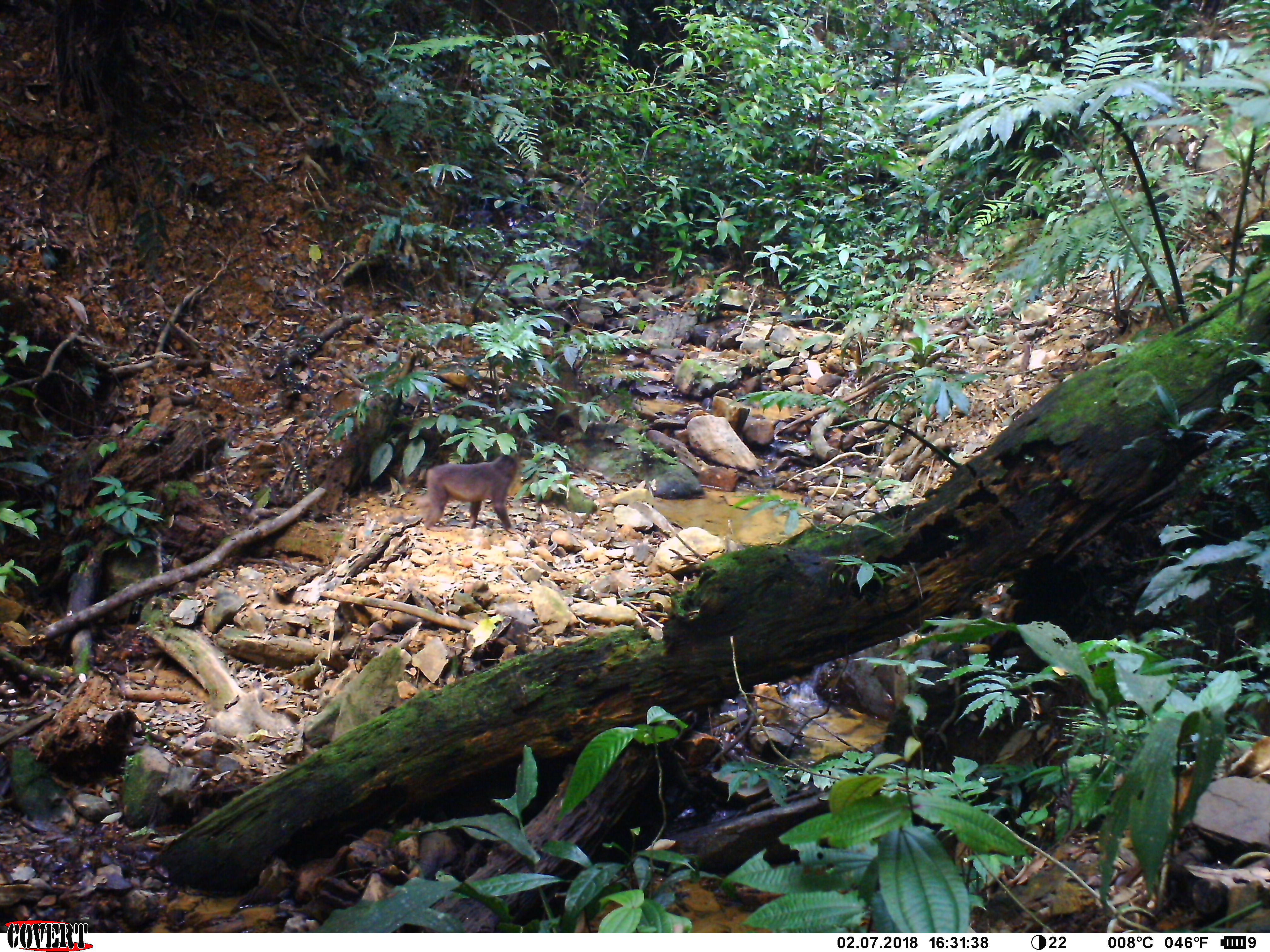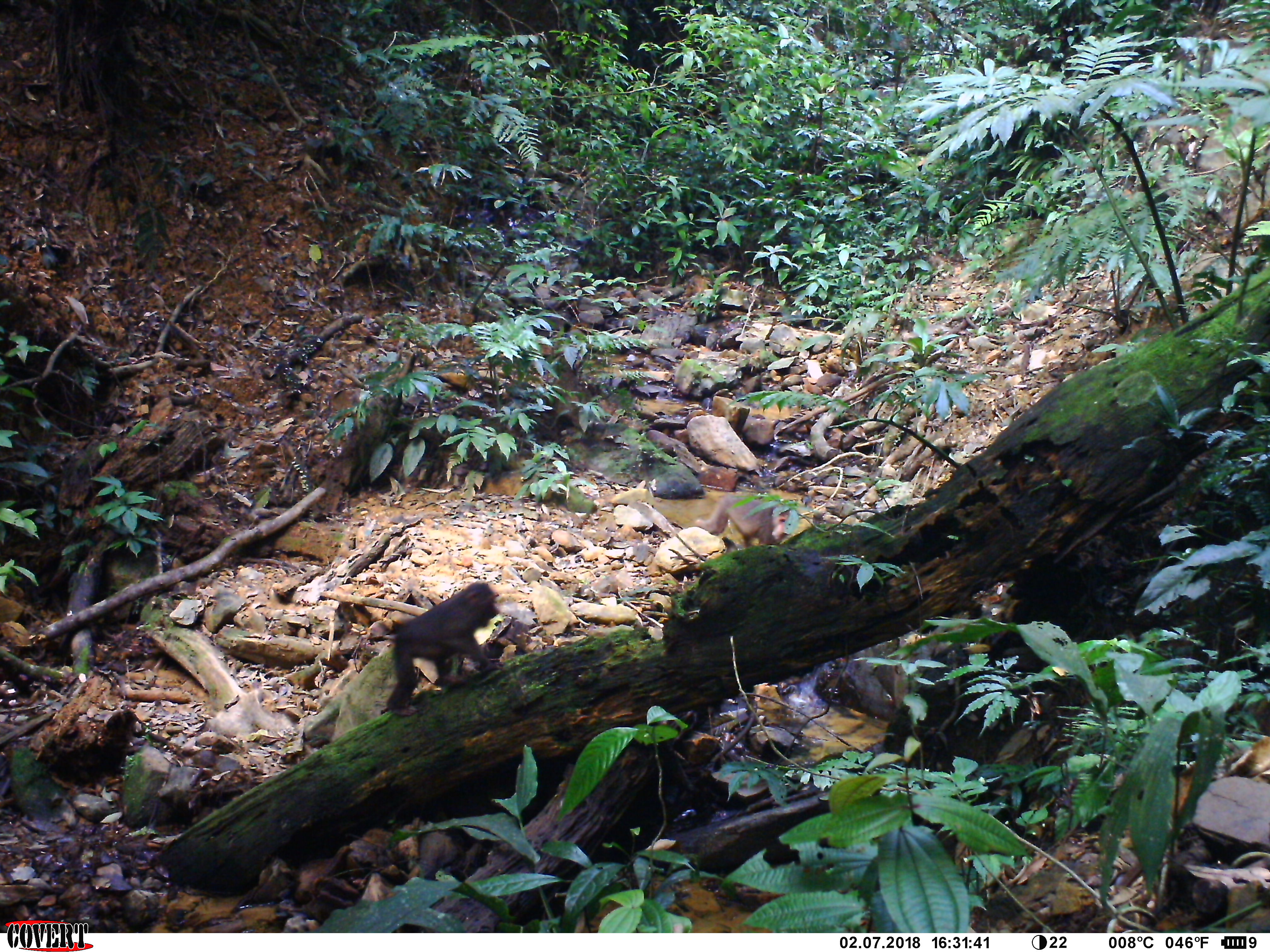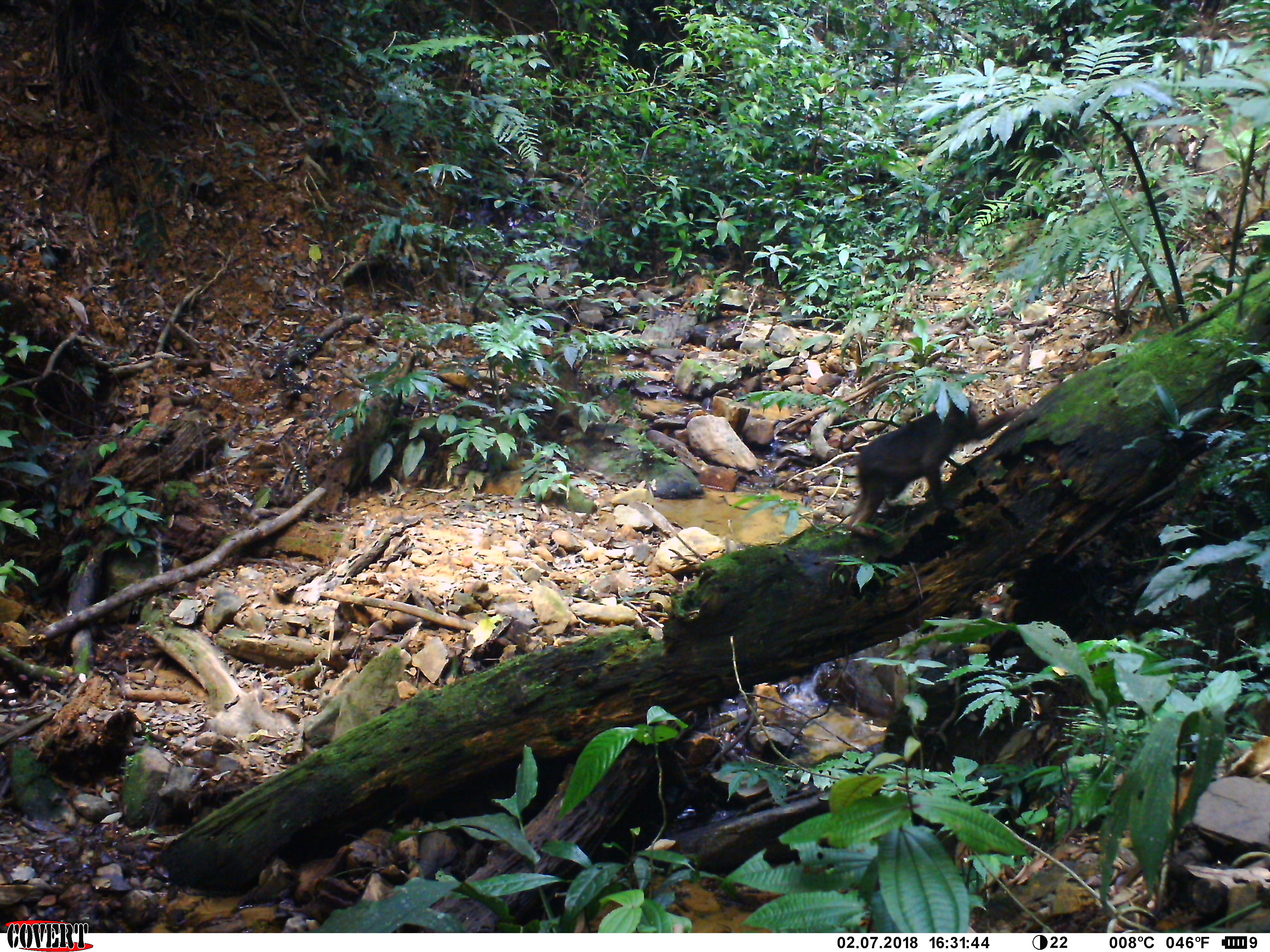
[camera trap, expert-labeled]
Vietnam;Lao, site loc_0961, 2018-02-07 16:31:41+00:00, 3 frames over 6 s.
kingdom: Animalia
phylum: Chordata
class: Mammalia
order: Primates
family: Cercopithecidae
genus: Macaca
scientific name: Macaca arctoides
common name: stump-tailed macaque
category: stump tailed macaque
Stump tailed macaque (stump-tailed macaque) (Macaca arctoides). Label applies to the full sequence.